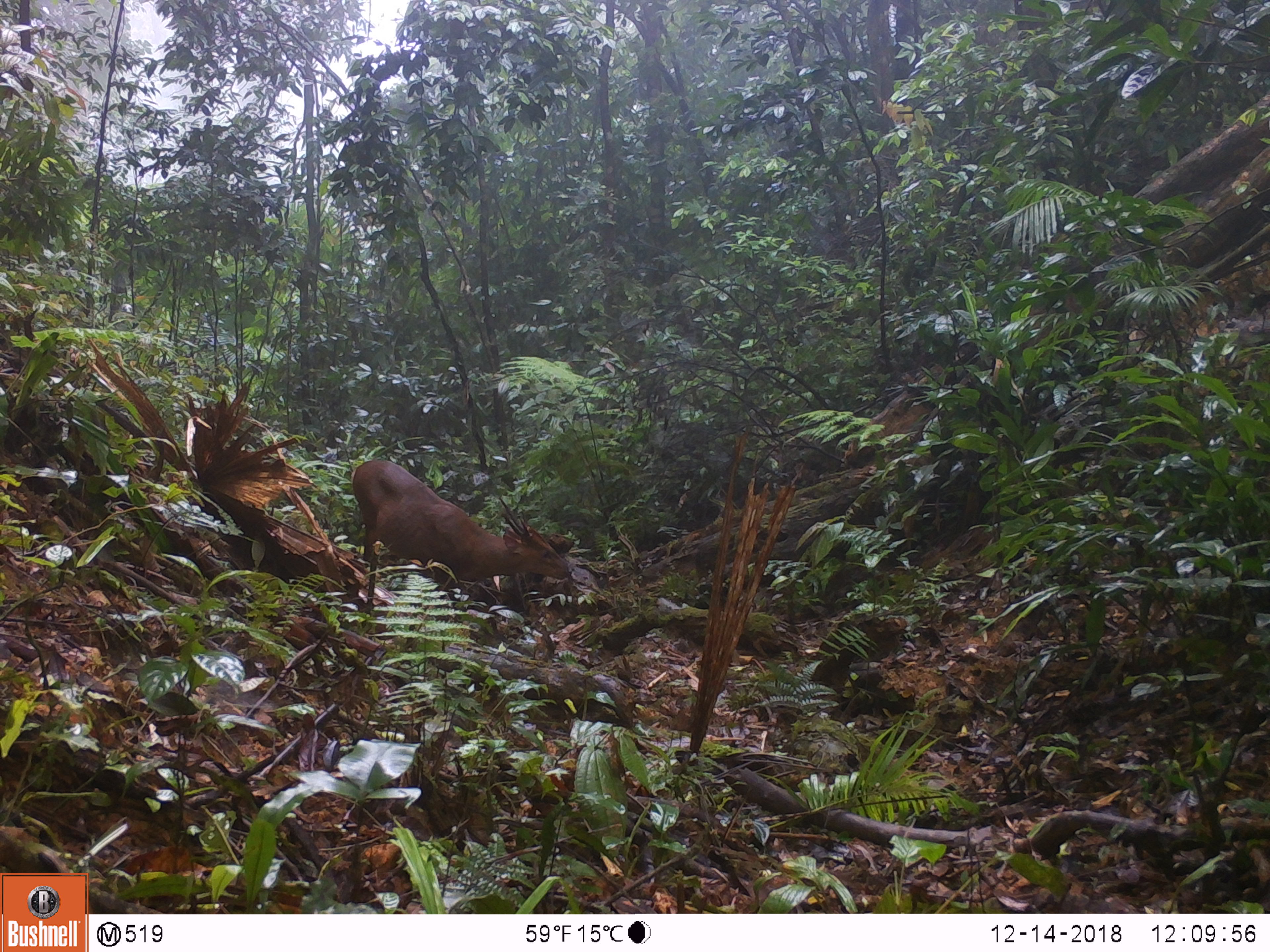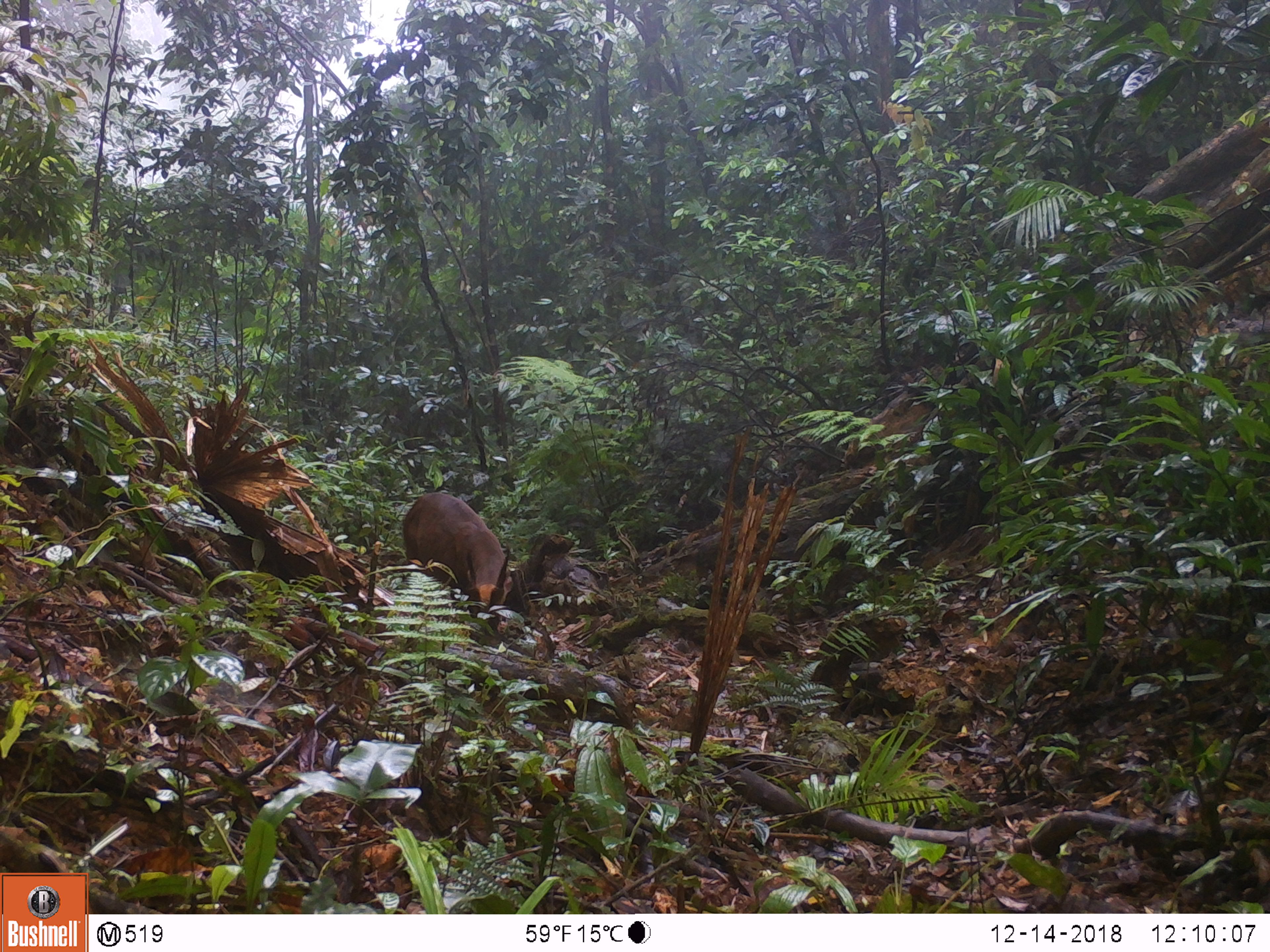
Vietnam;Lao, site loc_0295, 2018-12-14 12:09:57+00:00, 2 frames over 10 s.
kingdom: Animalia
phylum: Chordata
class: Mammalia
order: Artiodactyla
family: Cervidae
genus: Muntiacus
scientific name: Muntiacus vuquangensis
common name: large-antlered muntjac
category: large antlered muntjac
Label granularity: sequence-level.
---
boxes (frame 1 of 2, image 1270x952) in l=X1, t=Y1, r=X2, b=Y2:
large antlered muntjac: l=351, t=460, r=570, b=595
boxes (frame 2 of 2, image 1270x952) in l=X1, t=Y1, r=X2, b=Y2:
large antlered muntjac: l=402, t=492, r=512, b=631